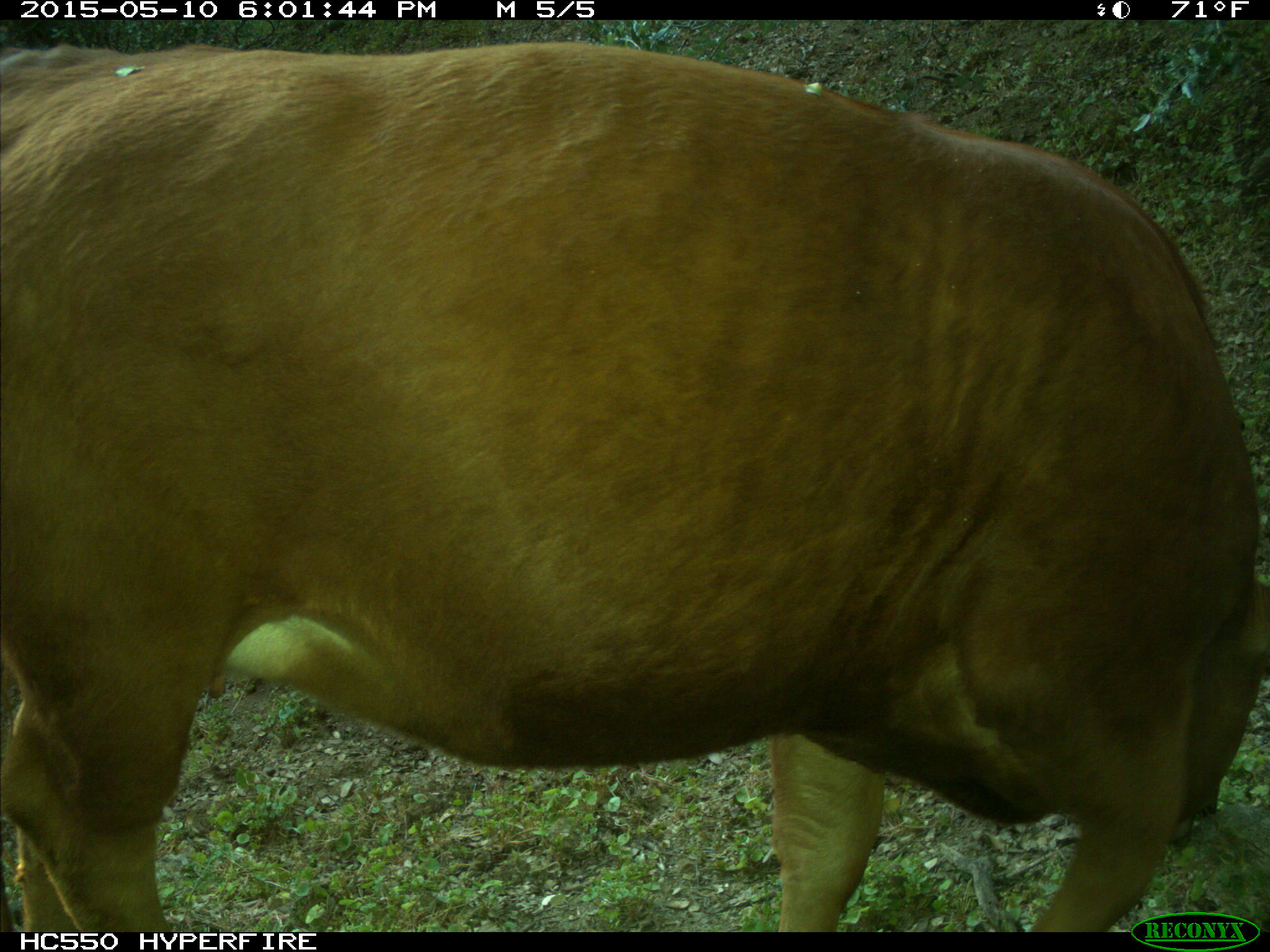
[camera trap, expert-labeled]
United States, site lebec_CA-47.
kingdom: Animalia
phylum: Chordata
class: Mammalia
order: Artiodactyla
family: Bovidae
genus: Bos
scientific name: Bos taurus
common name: domestic cow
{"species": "Bos taurus (domestic cow)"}